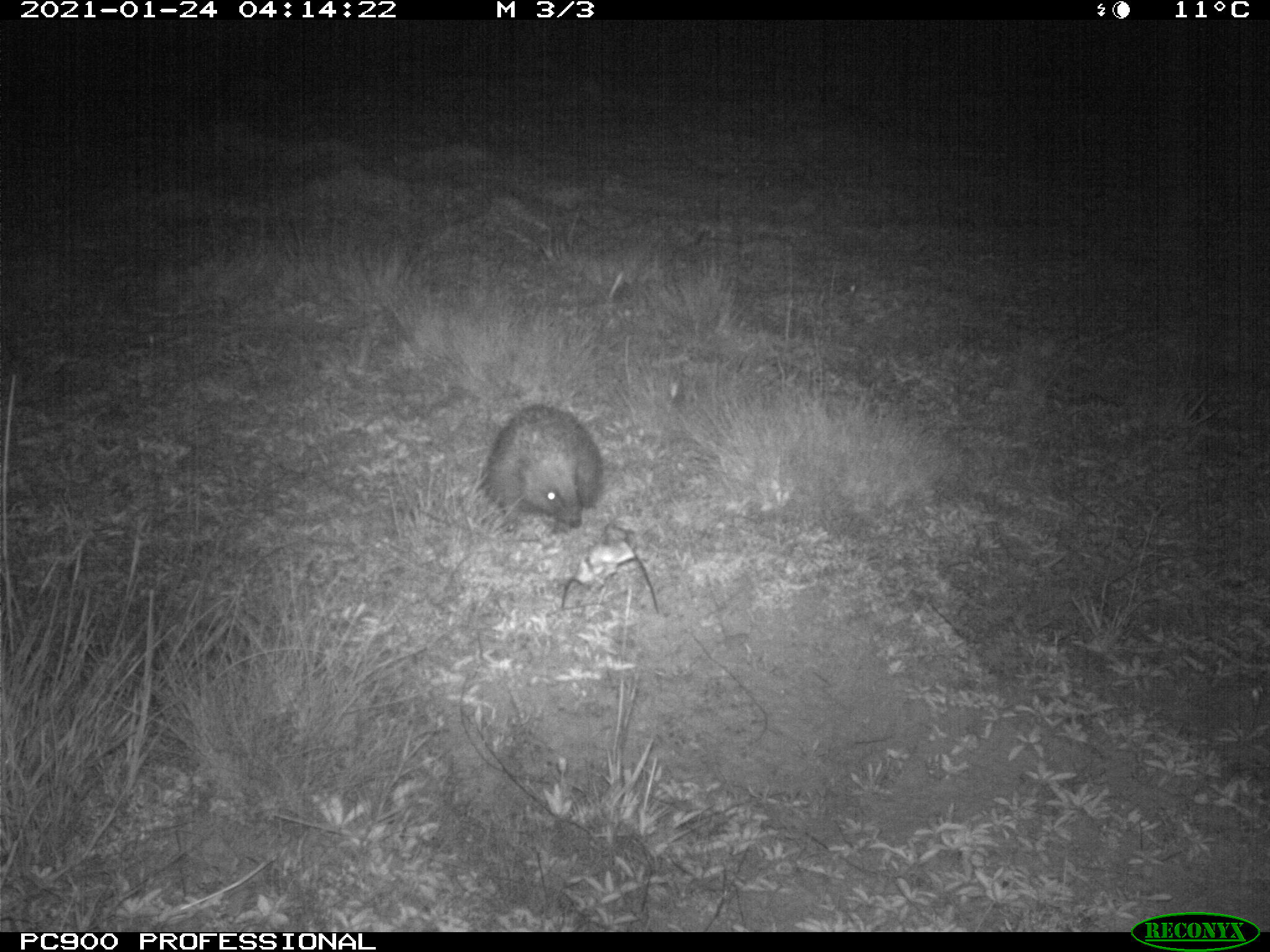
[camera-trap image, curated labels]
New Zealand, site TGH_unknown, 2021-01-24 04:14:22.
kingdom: Animalia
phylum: Chordata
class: Mammalia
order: Eulipotyphla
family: Erinaceidae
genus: Erinaceus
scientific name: Erinaceus europaeus europaeus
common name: european hedgehog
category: hedgehog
Hedgehog (european hedgehog) (Erinaceus europaeus europaeus).